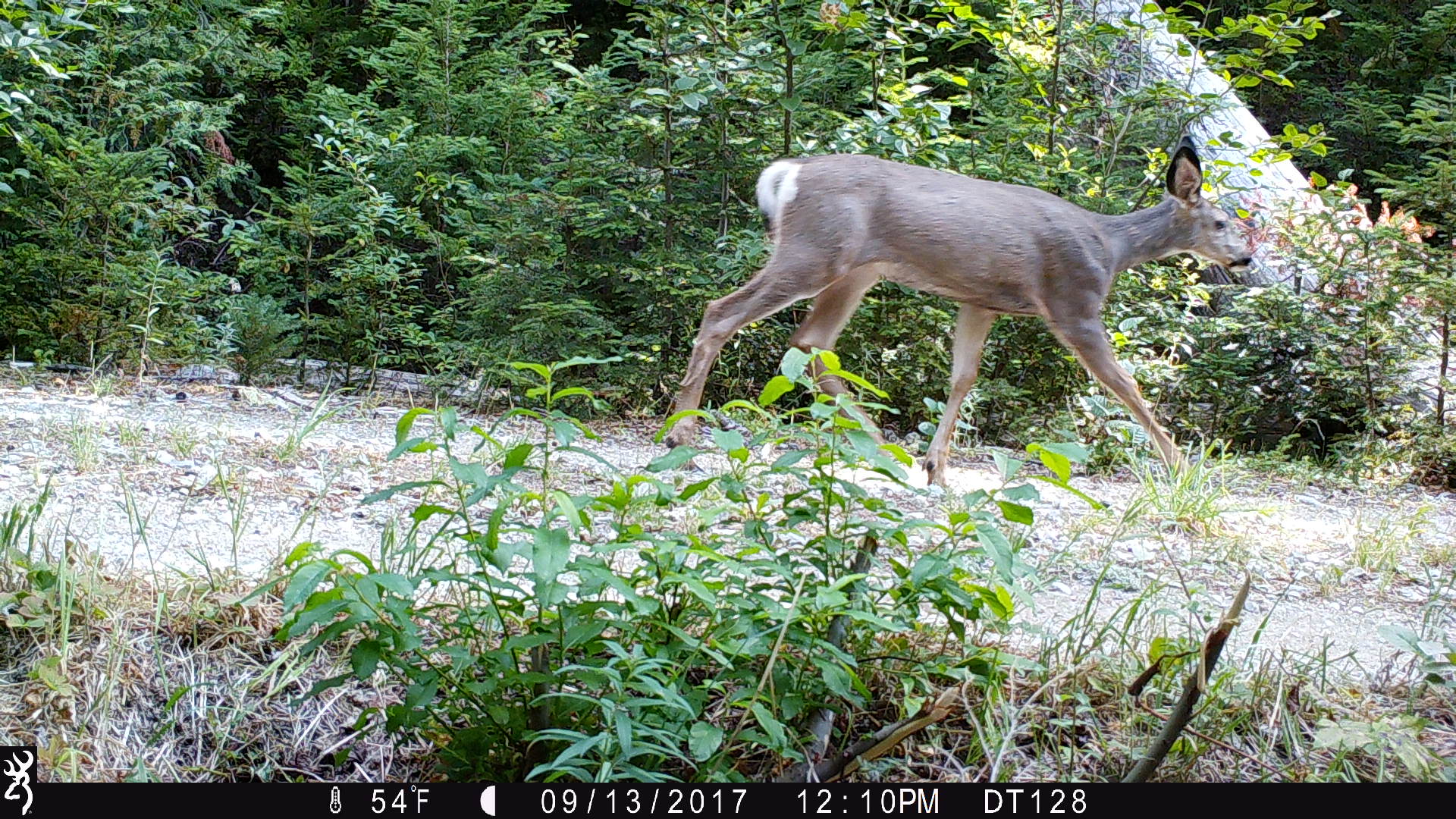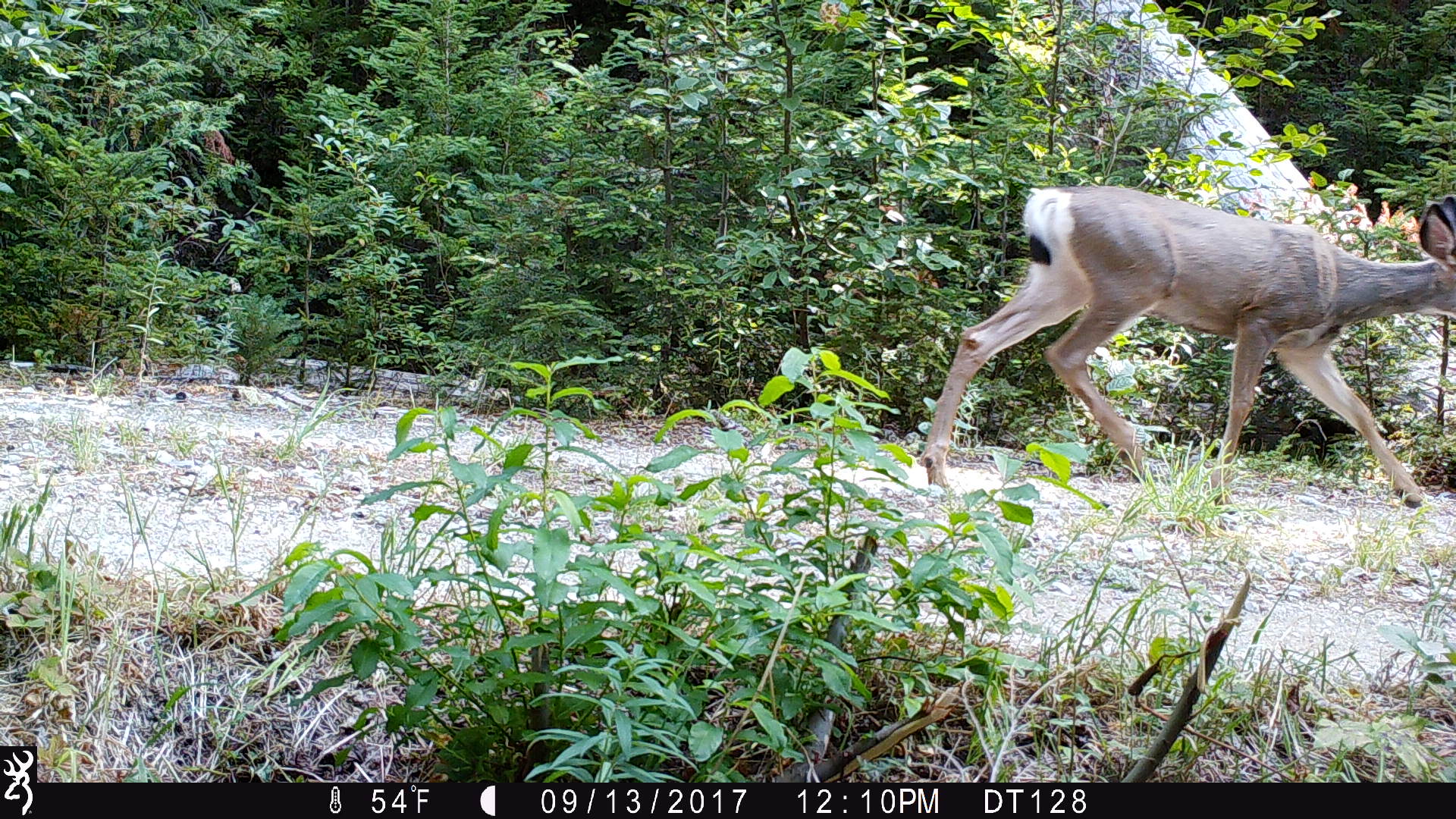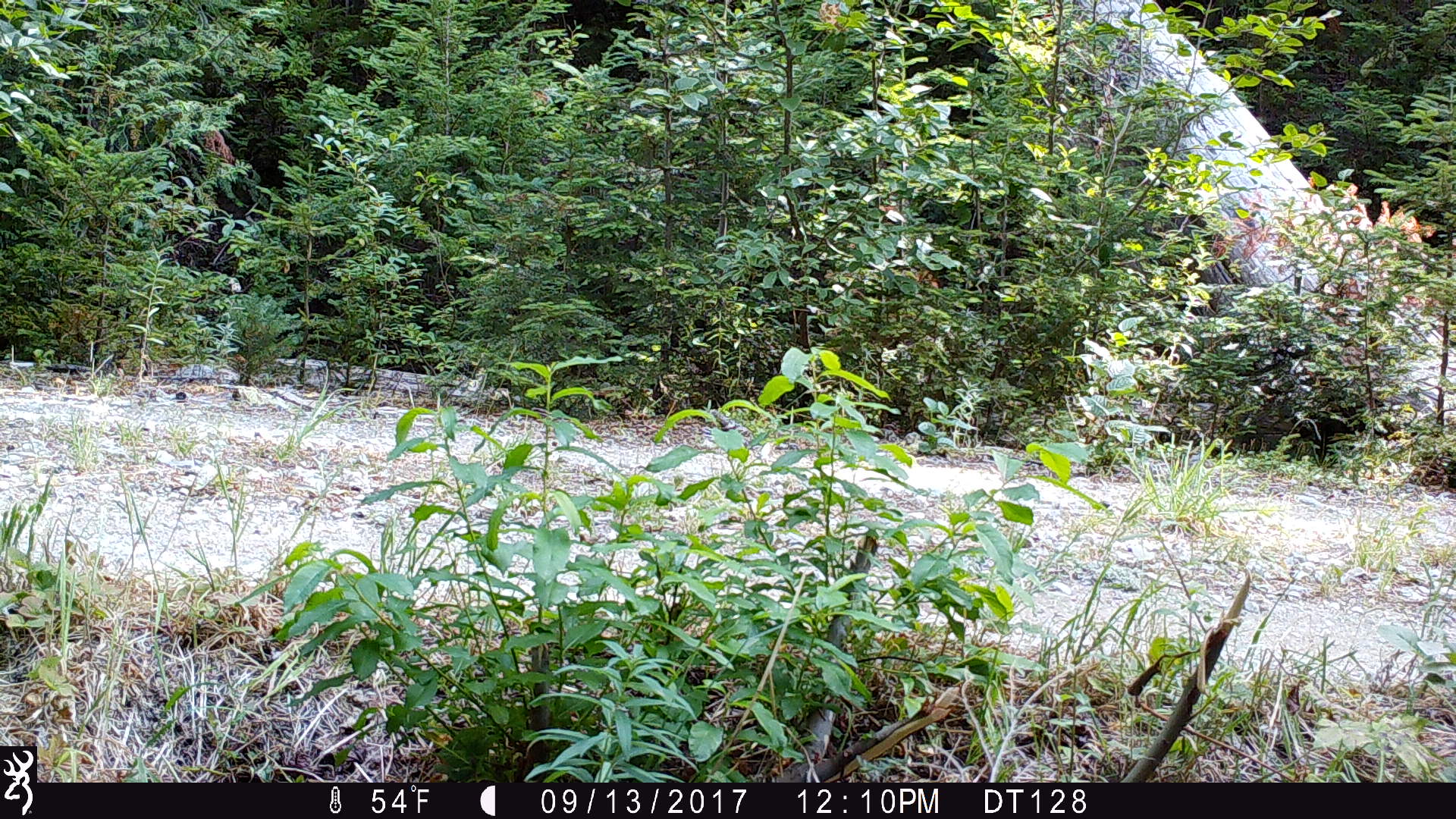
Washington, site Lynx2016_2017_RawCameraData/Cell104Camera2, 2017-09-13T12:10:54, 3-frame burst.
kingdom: Animalia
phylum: Chordata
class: Mammalia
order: Artiodactyla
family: Cervidae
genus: Odocoileus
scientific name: Odocoileus hemionus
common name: mule deer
Odocoileus hemionus (mule deer). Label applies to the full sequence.